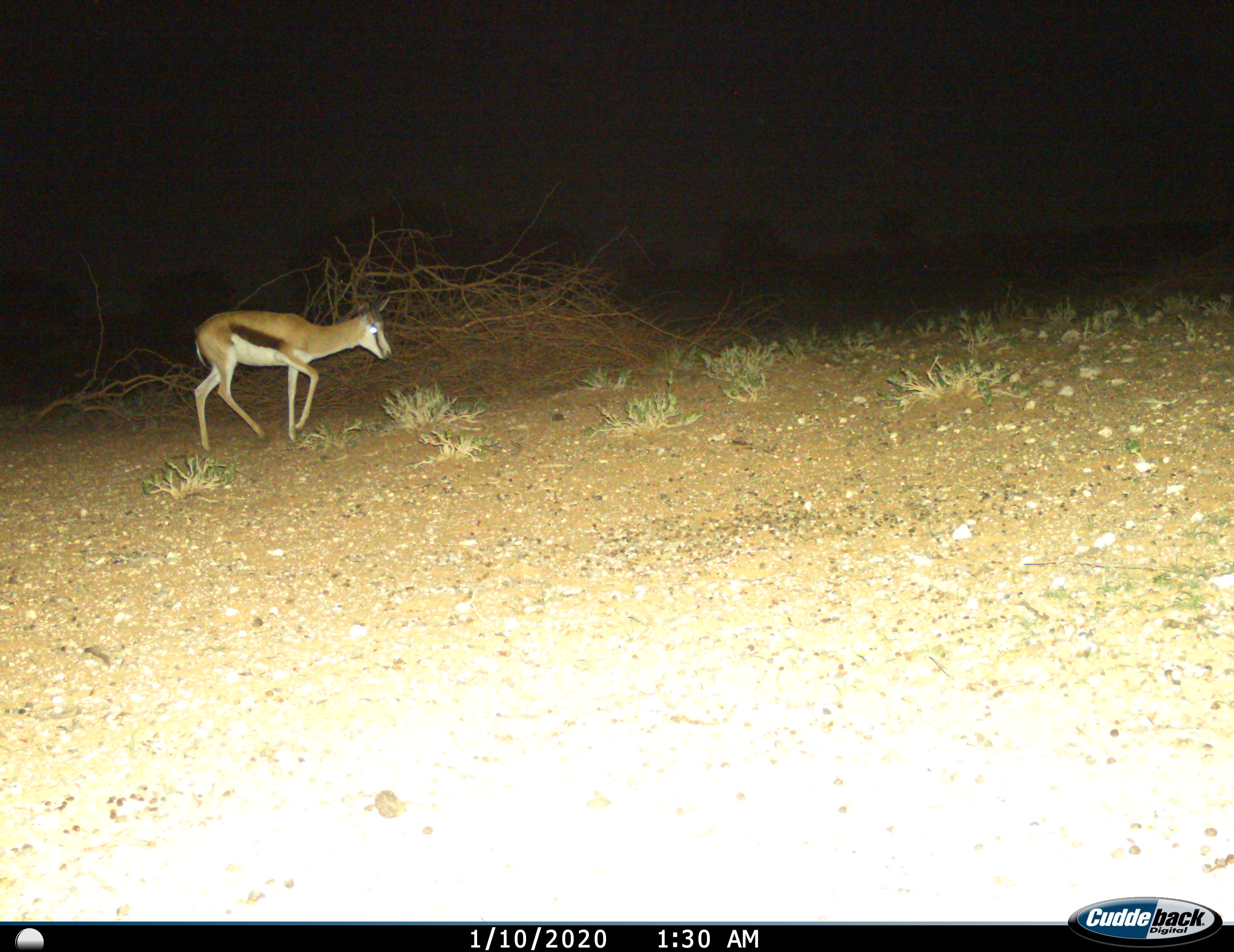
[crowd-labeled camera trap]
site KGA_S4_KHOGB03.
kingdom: Animalia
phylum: Chordata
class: Mammalia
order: Artiodactyla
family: Bovidae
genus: Antidorcas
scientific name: Antidorcas marsupialis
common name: springbok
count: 1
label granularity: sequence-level